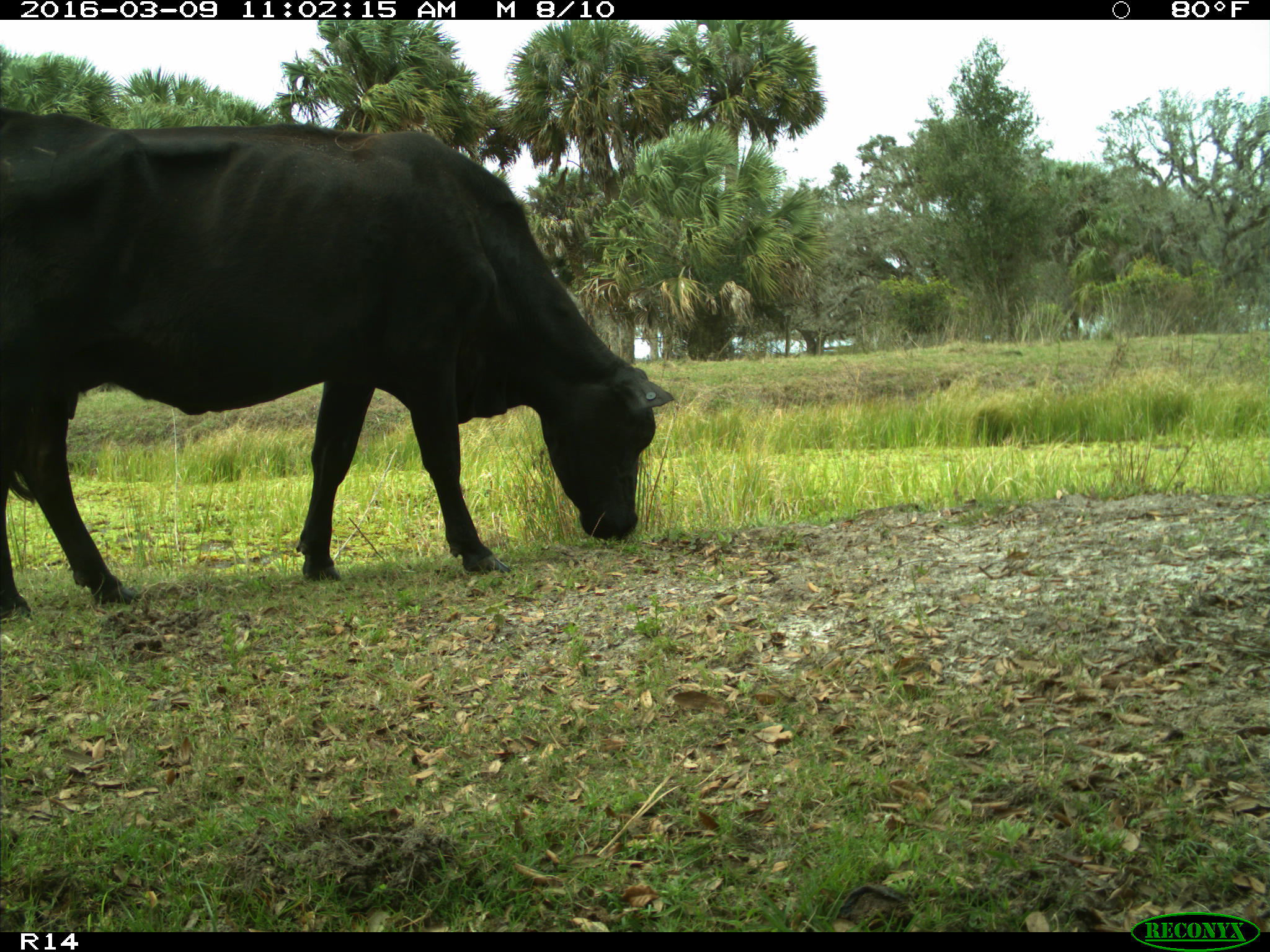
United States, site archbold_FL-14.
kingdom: Animalia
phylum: Chordata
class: Mammalia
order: Artiodactyla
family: Bovidae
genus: Bos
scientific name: Bos taurus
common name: domestic cow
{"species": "Bos taurus (domestic cow)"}